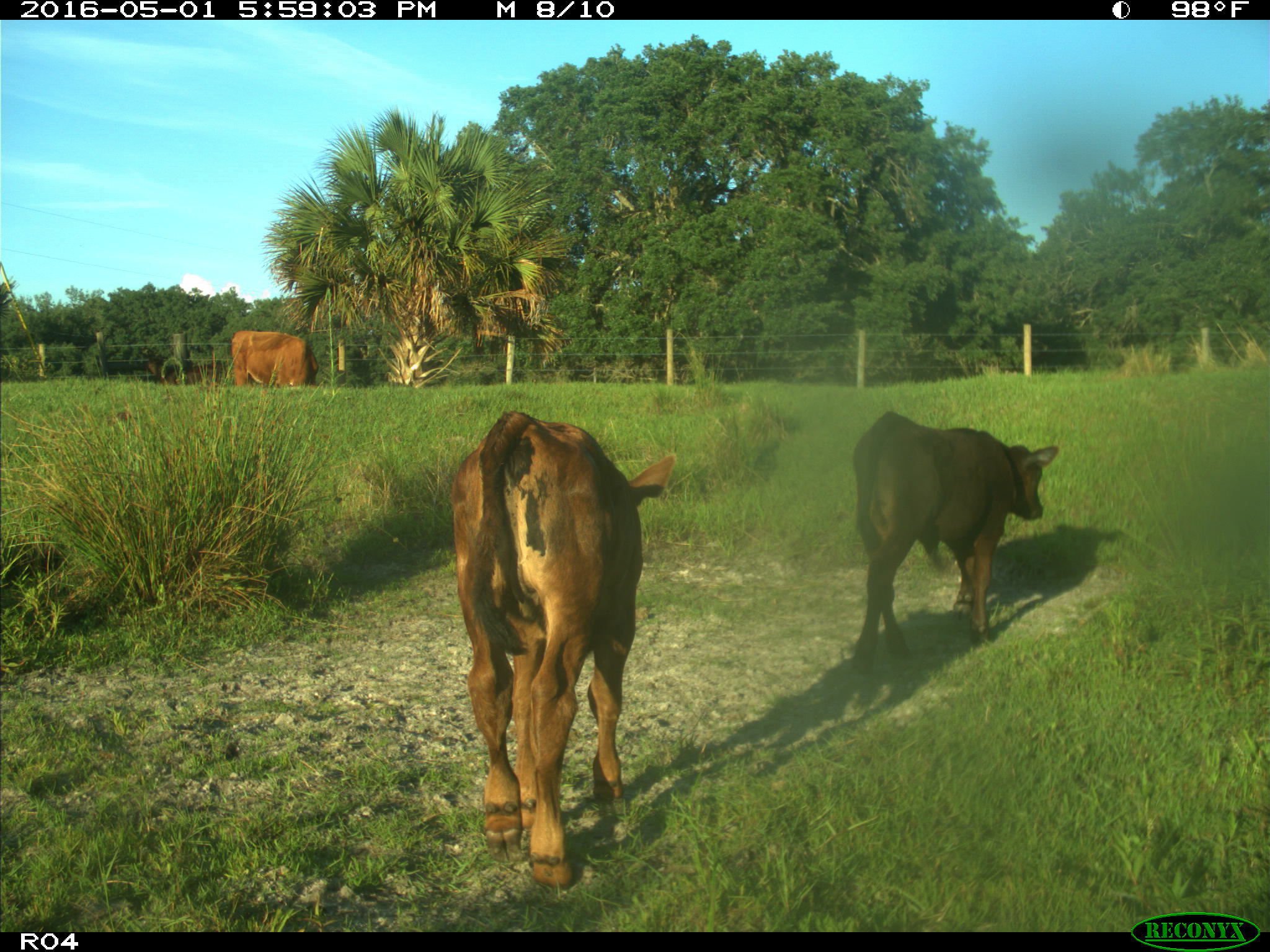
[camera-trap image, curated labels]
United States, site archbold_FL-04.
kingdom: Animalia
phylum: Chordata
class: Mammalia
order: Artiodactyla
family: Bovidae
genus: Bos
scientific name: Bos taurus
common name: domestic cow